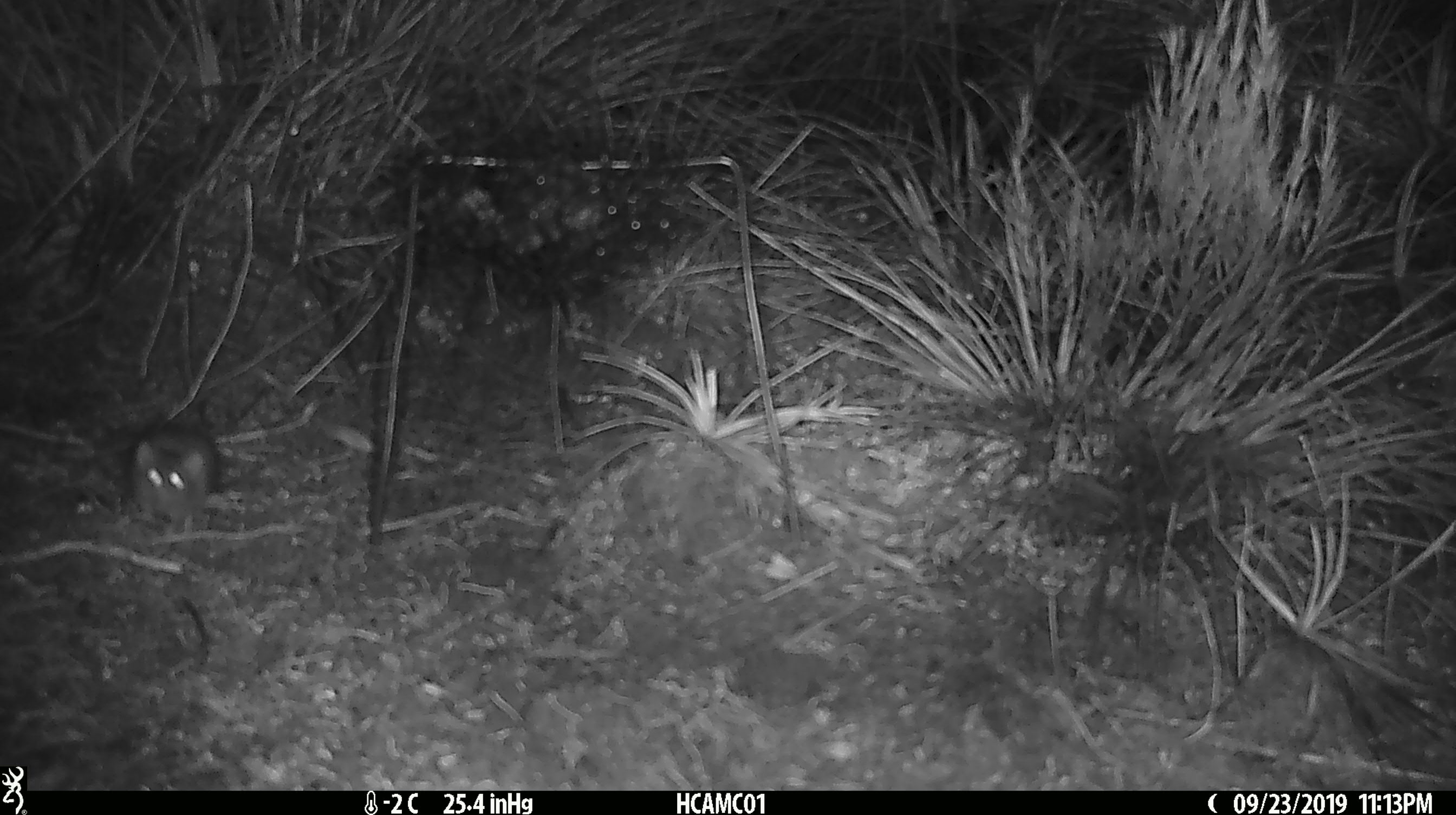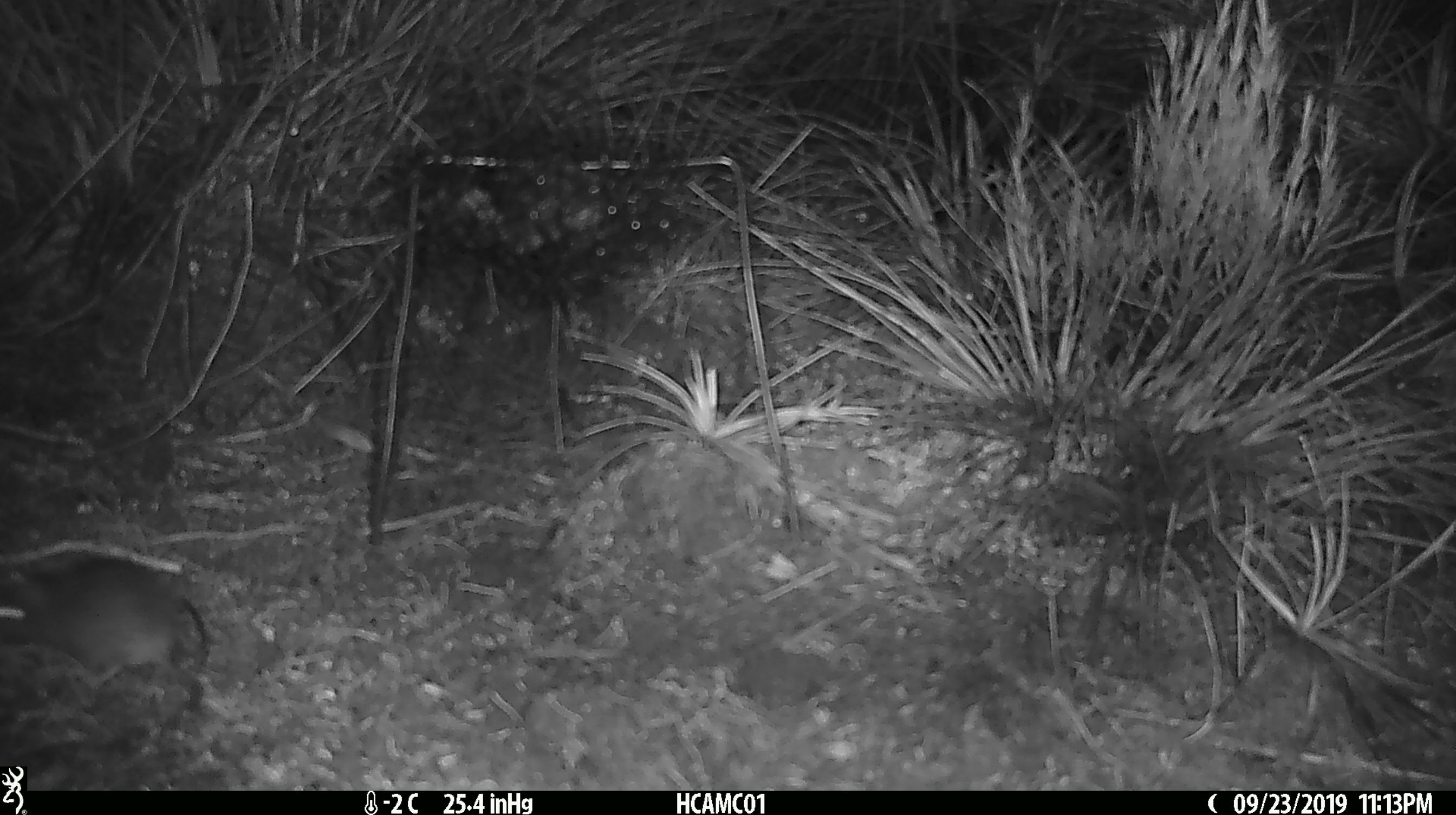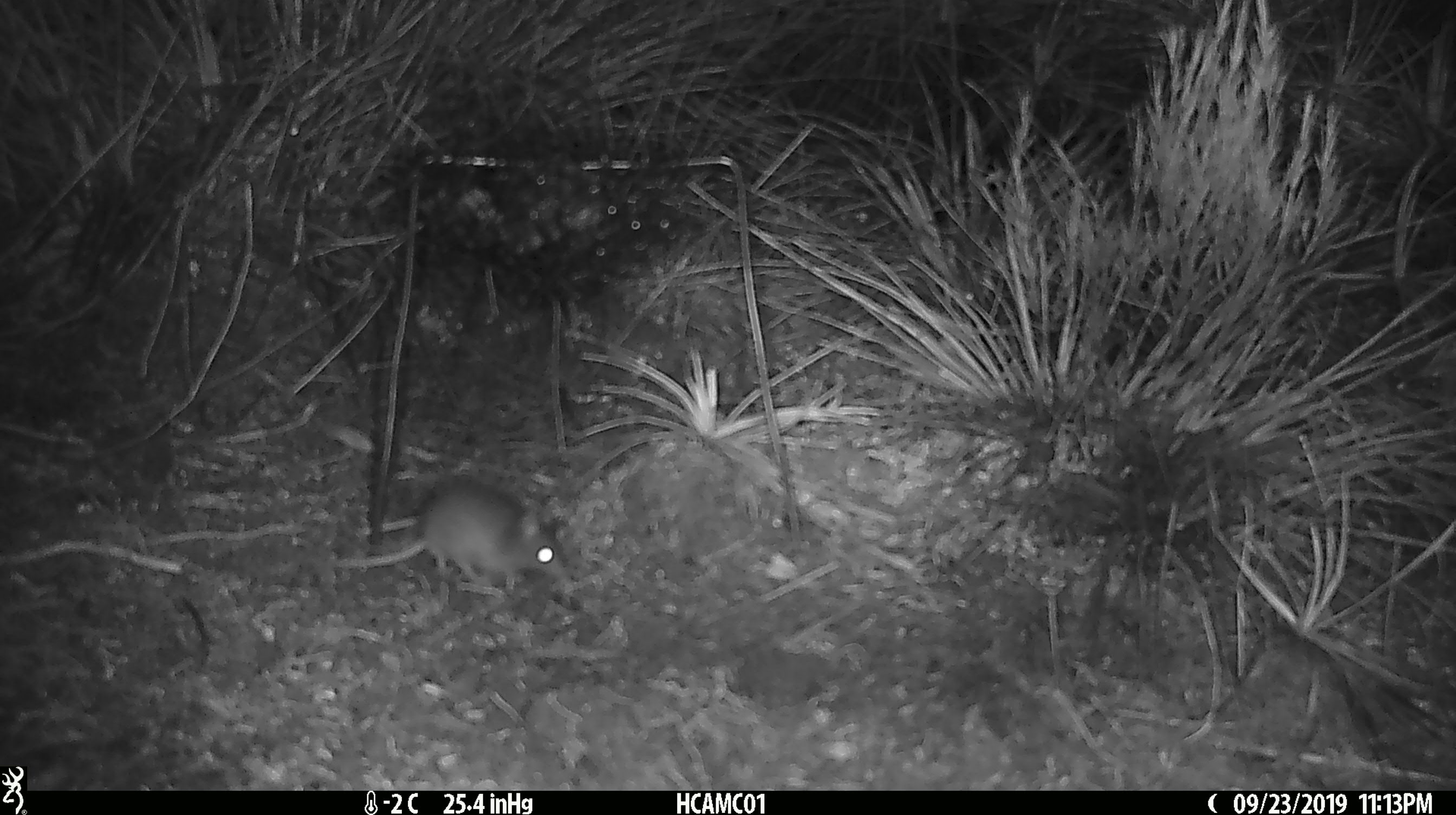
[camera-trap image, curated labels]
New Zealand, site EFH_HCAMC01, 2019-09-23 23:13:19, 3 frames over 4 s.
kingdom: Animalia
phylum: Chordata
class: Mammalia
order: Rodentia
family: Muridae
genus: Mus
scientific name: Mus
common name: mouse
Mouse (Mus).